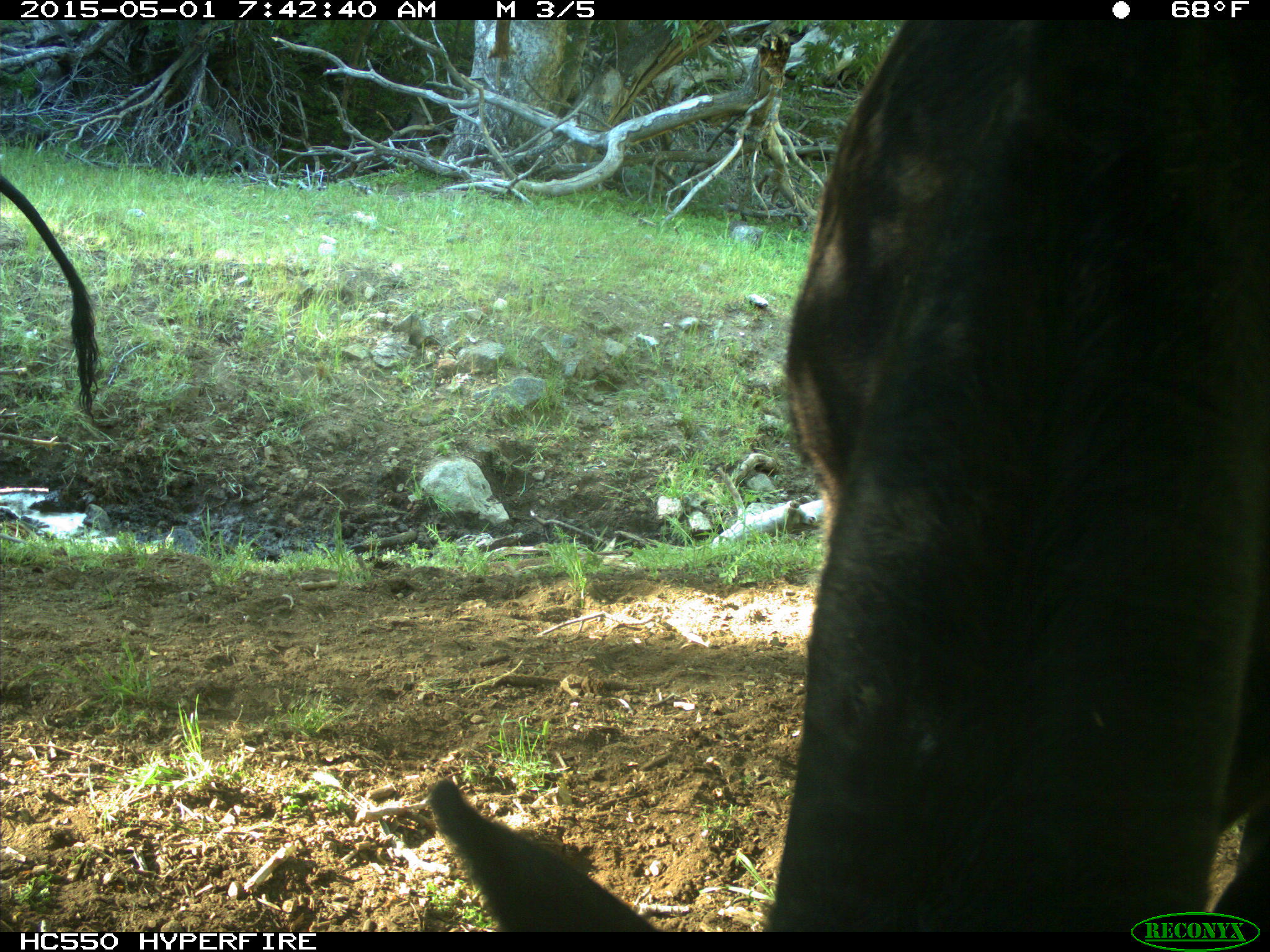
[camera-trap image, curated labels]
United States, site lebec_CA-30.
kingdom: Animalia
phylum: Chordata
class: Mammalia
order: Artiodactyla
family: Bovidae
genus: Bos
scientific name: Bos taurus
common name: domestic cow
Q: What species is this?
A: Bos taurus (domestic cow).